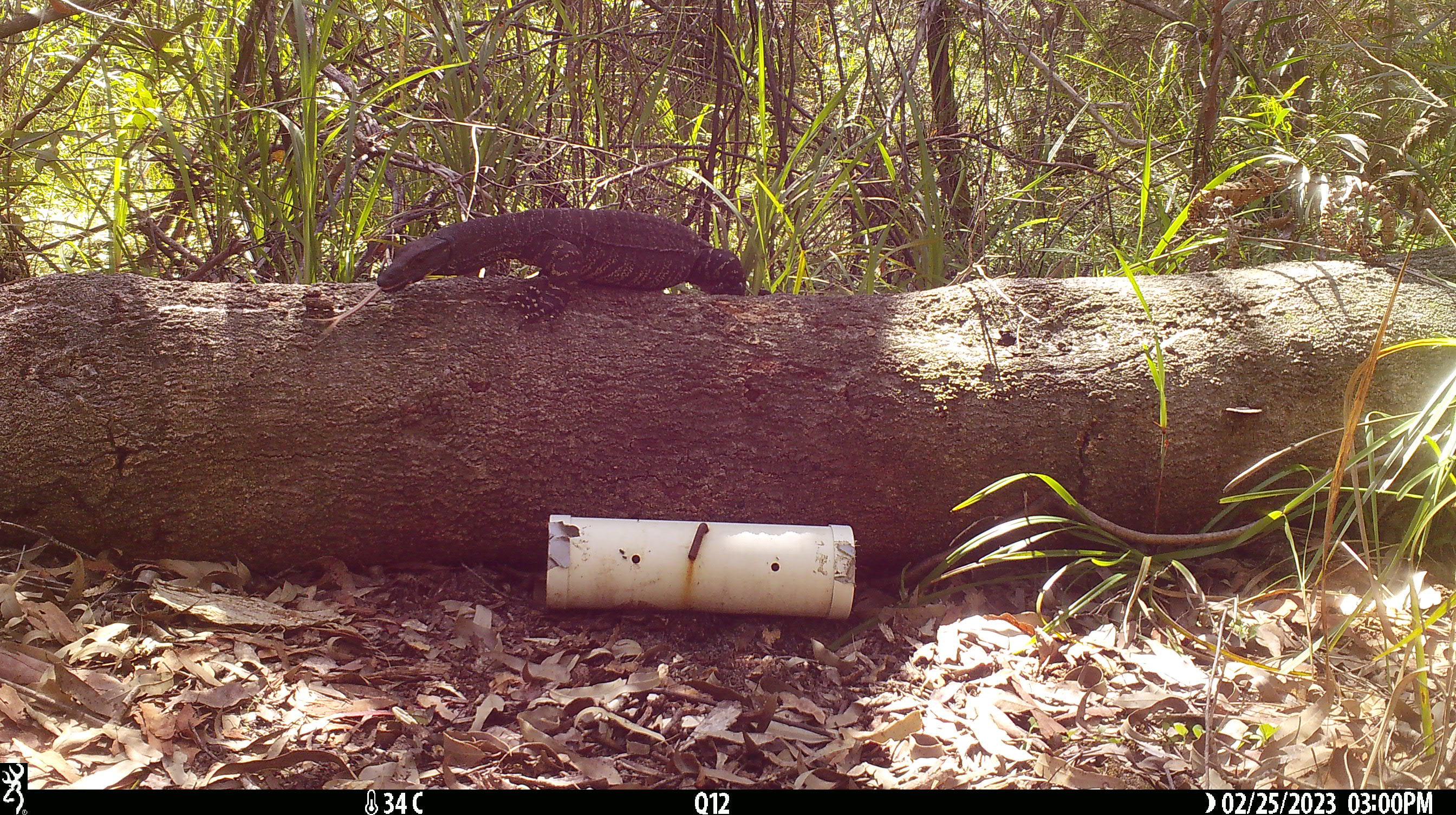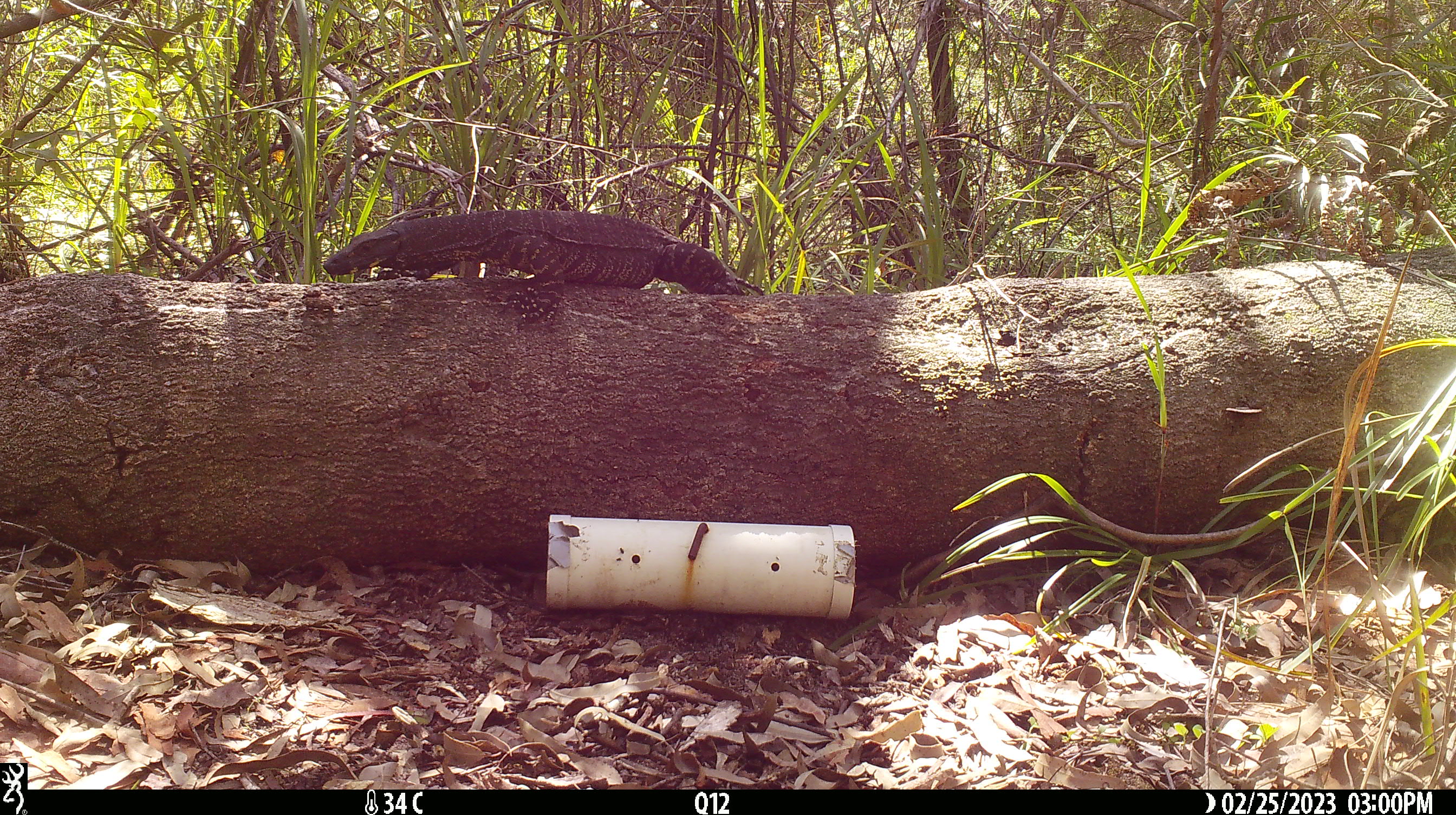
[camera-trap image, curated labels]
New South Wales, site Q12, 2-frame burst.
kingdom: Animalia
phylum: Chordata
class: Reptilia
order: Squamata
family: Varanidae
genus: Varanus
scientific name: Varanus varius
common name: lace monitor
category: goanna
Goanna (lace monitor) (Varanus varius).